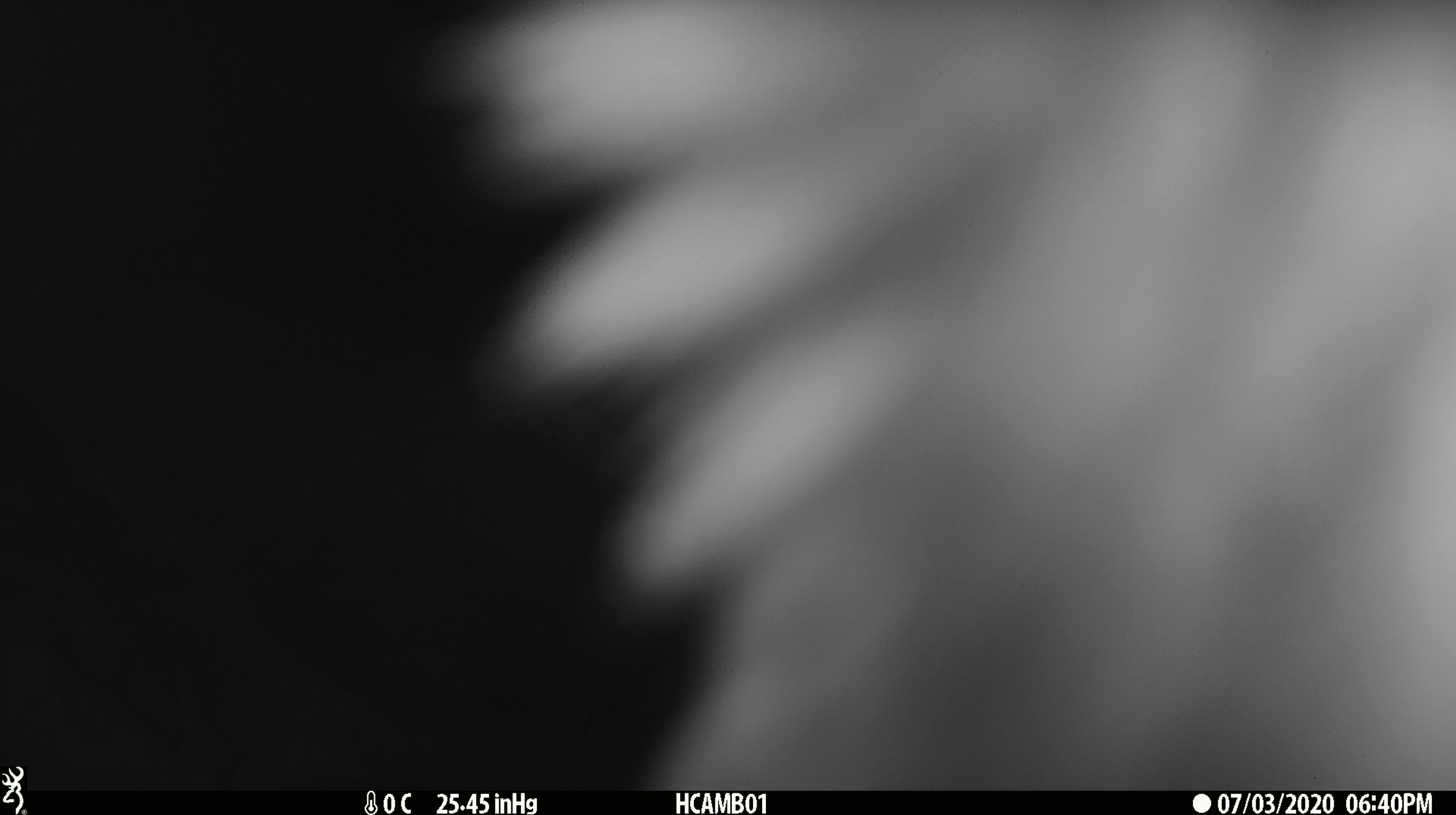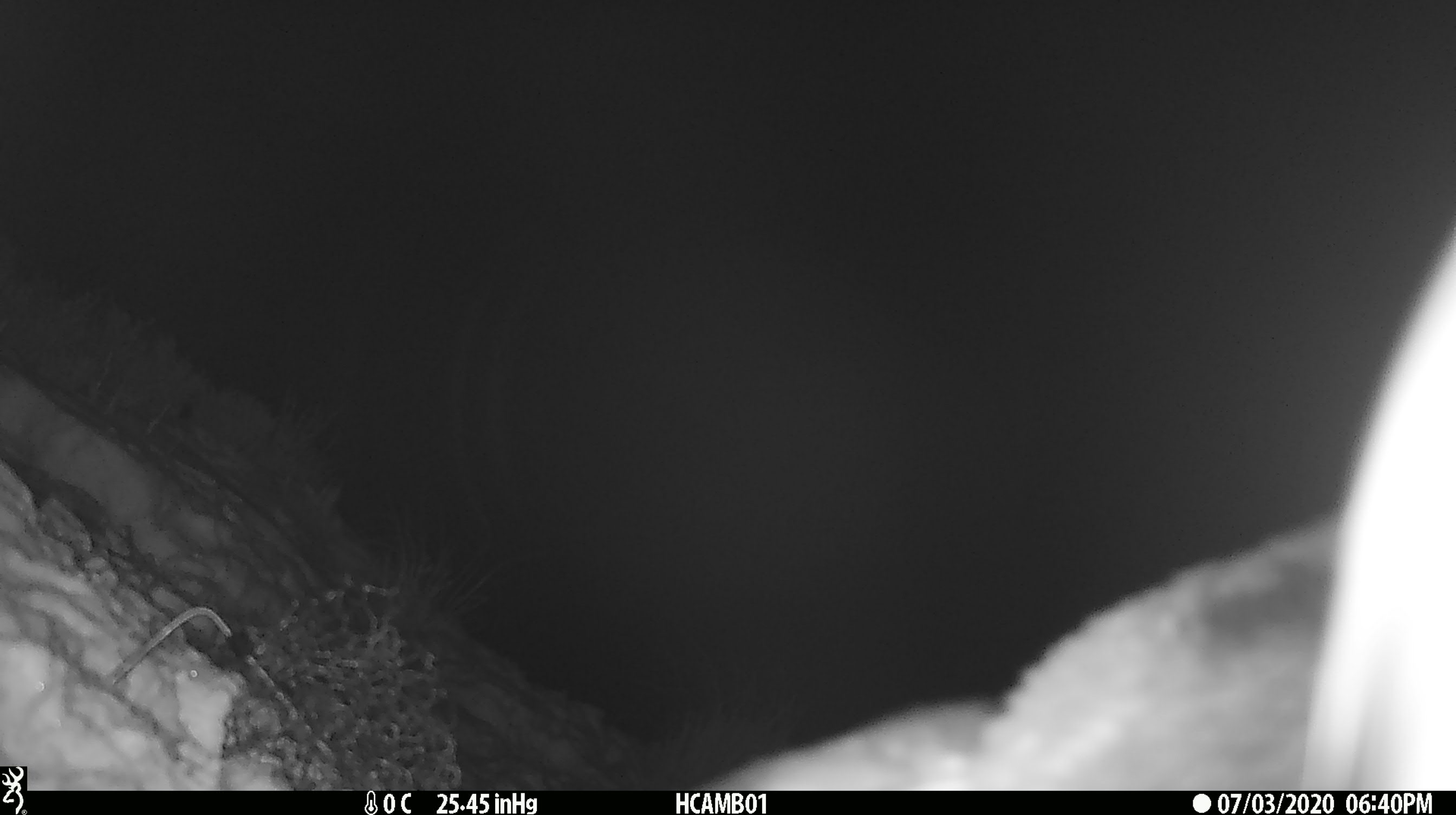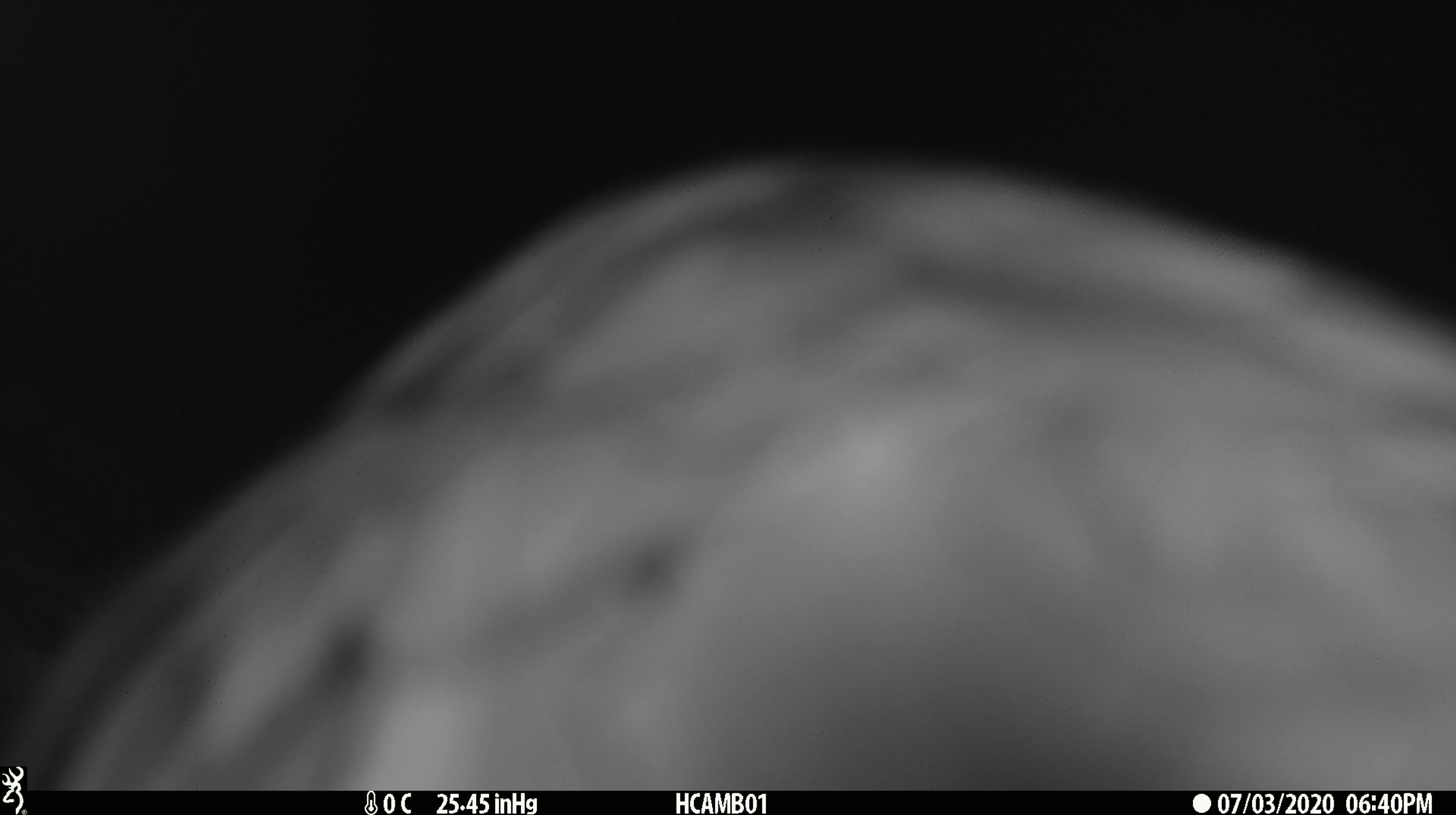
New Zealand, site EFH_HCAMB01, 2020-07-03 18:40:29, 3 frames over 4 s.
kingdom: Animalia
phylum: Chordata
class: Aves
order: Psittaciformes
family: Strigopidae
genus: Nestor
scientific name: Nestor notabilis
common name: kea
Kea (Nestor notabilis).